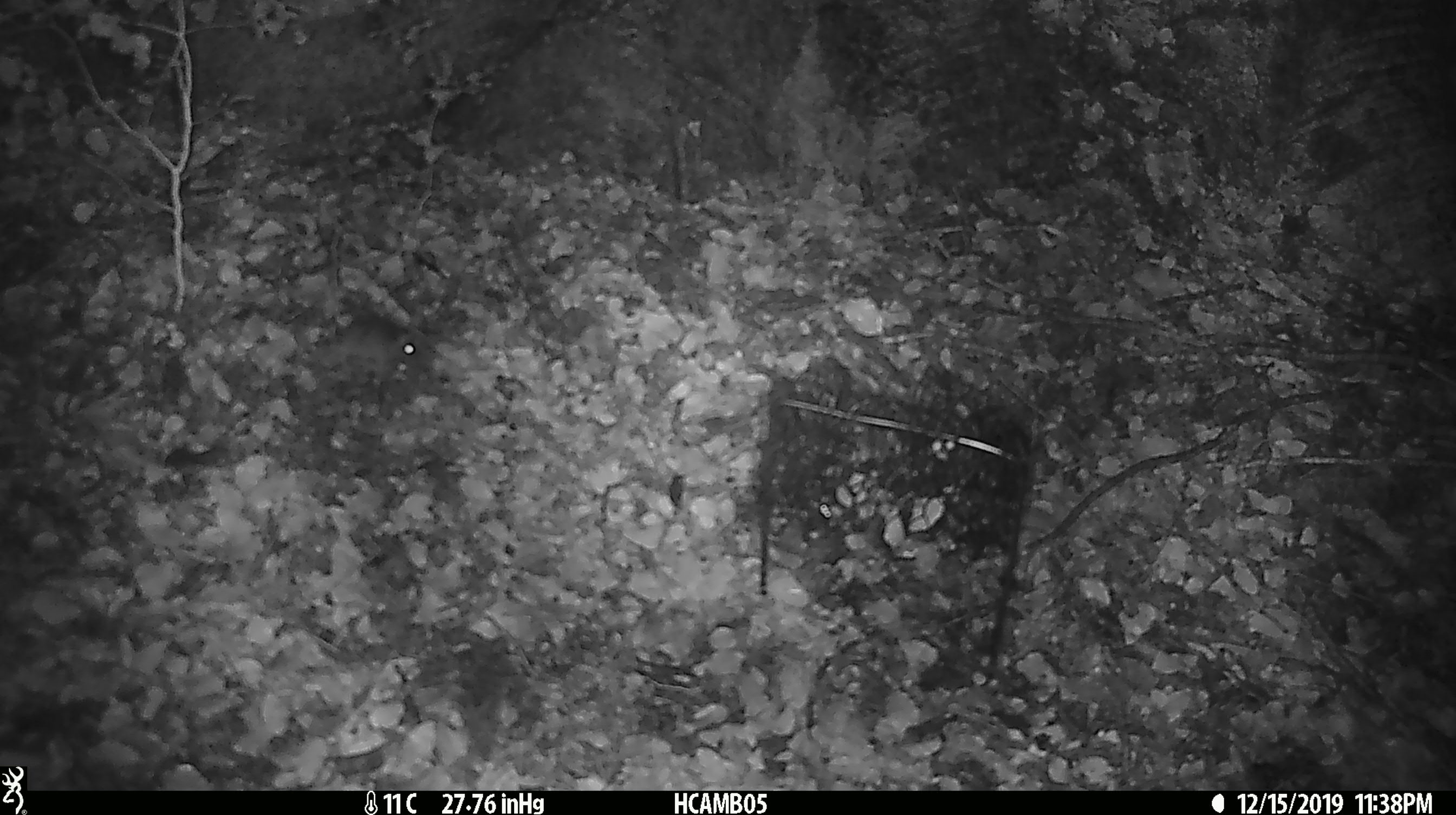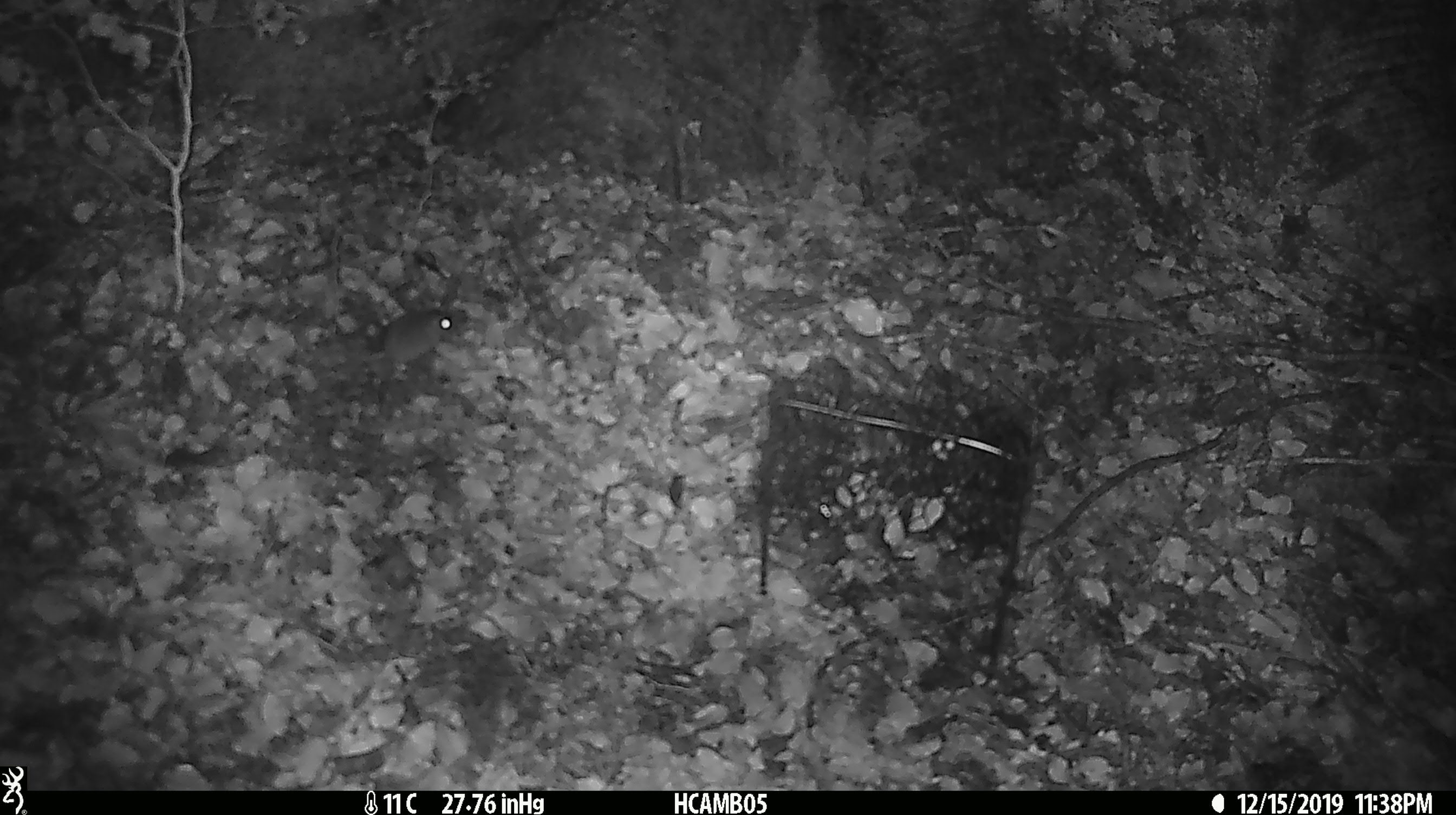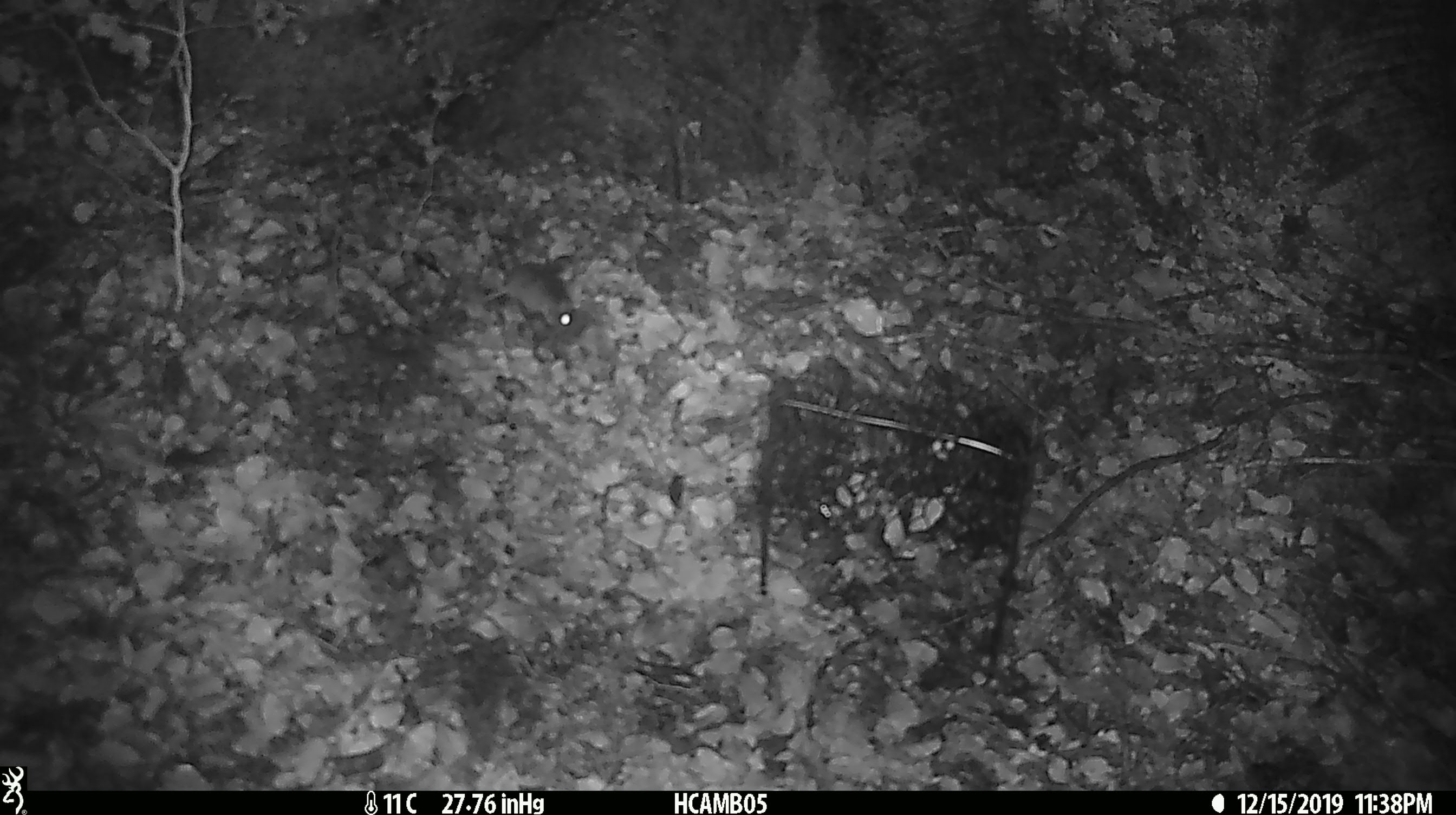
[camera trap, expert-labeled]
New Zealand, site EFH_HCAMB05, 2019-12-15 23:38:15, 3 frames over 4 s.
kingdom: Animalia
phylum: Chordata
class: Mammalia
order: Rodentia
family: Muridae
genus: Mus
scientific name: Mus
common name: mouse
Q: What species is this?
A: Mouse (Mus).